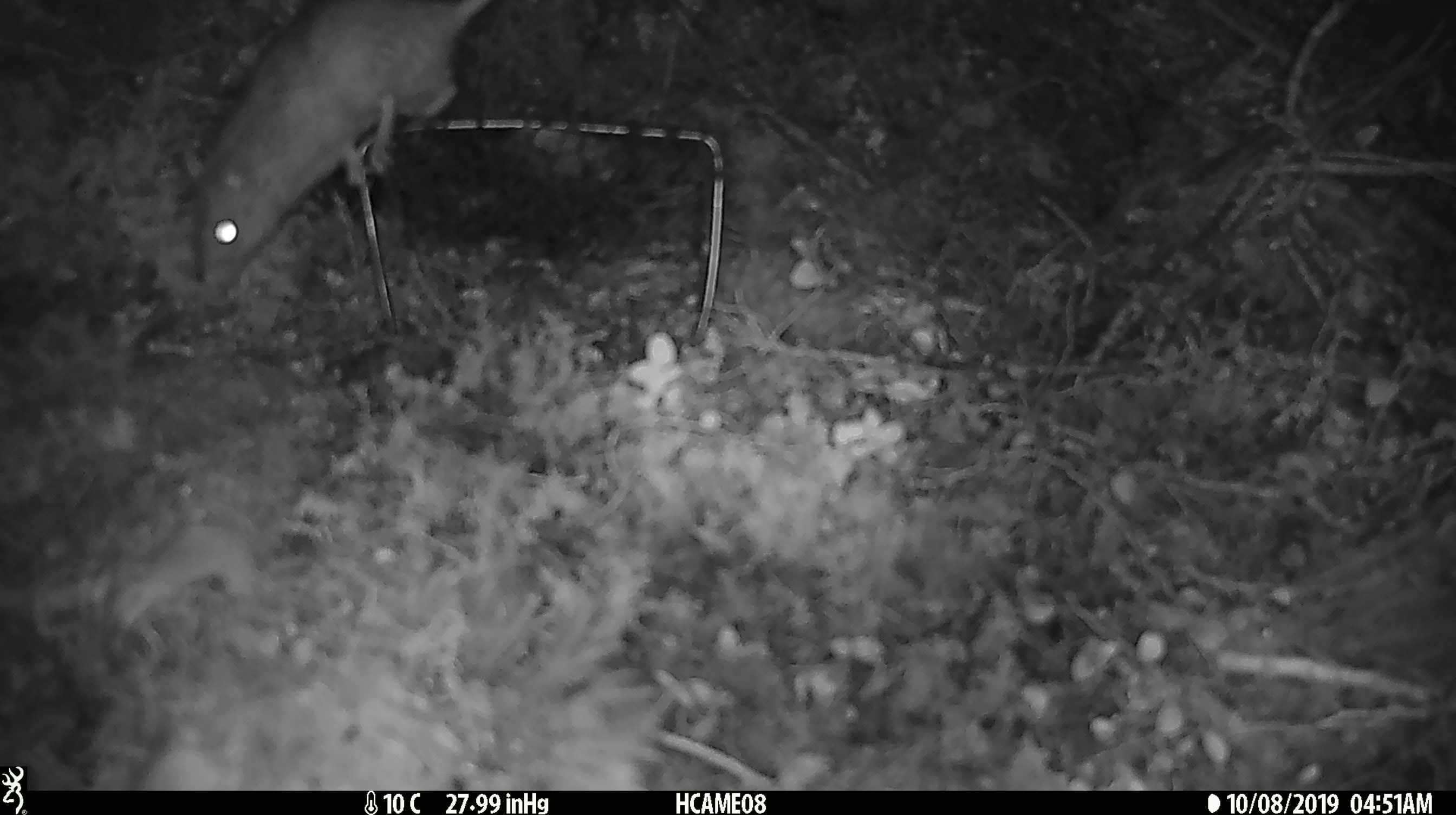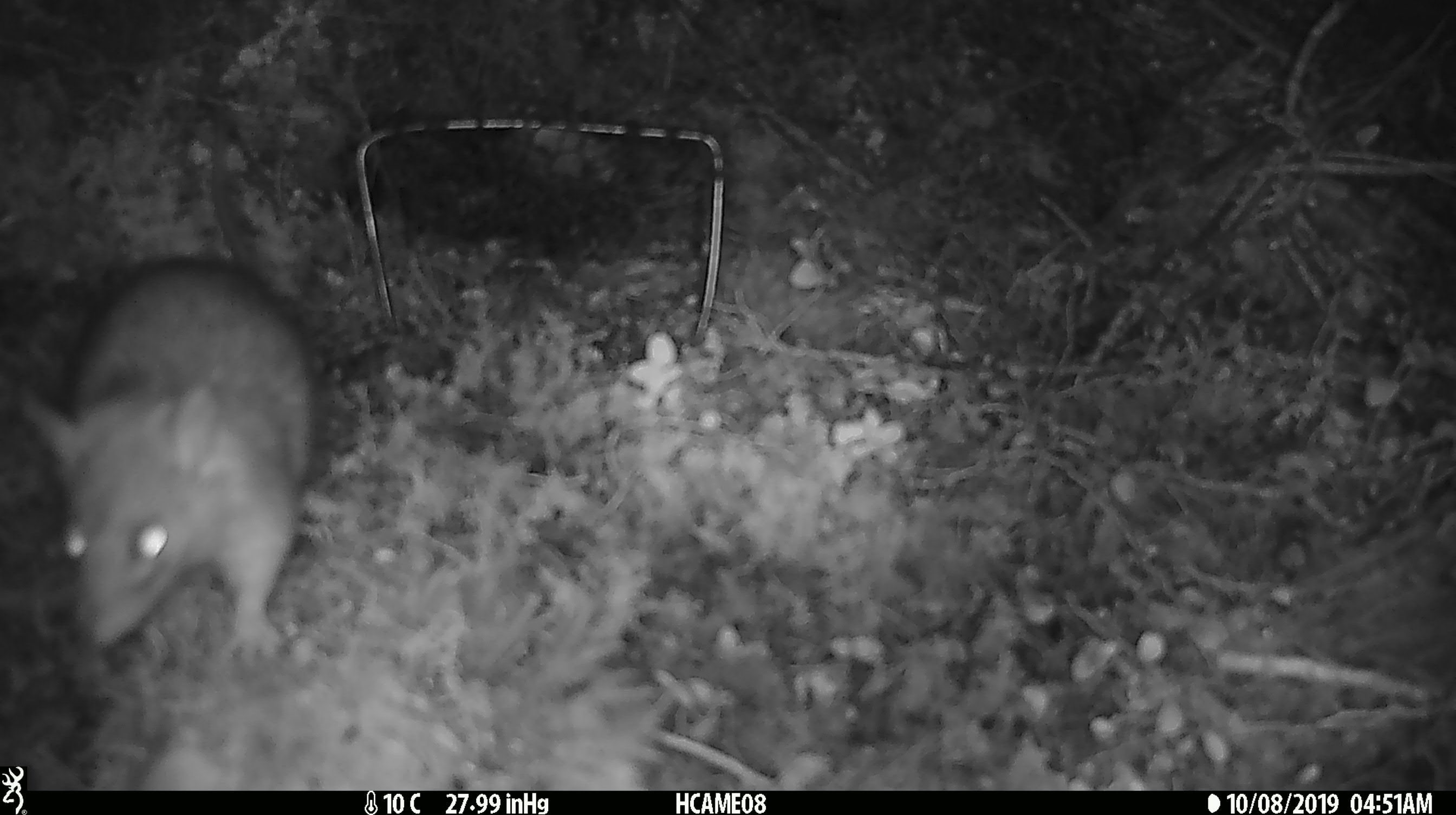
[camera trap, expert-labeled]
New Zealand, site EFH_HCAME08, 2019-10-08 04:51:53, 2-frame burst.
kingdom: Animalia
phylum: Chordata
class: Mammalia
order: Rodentia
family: Muridae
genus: Rattus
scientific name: Rattus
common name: rat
Rat (Rattus).